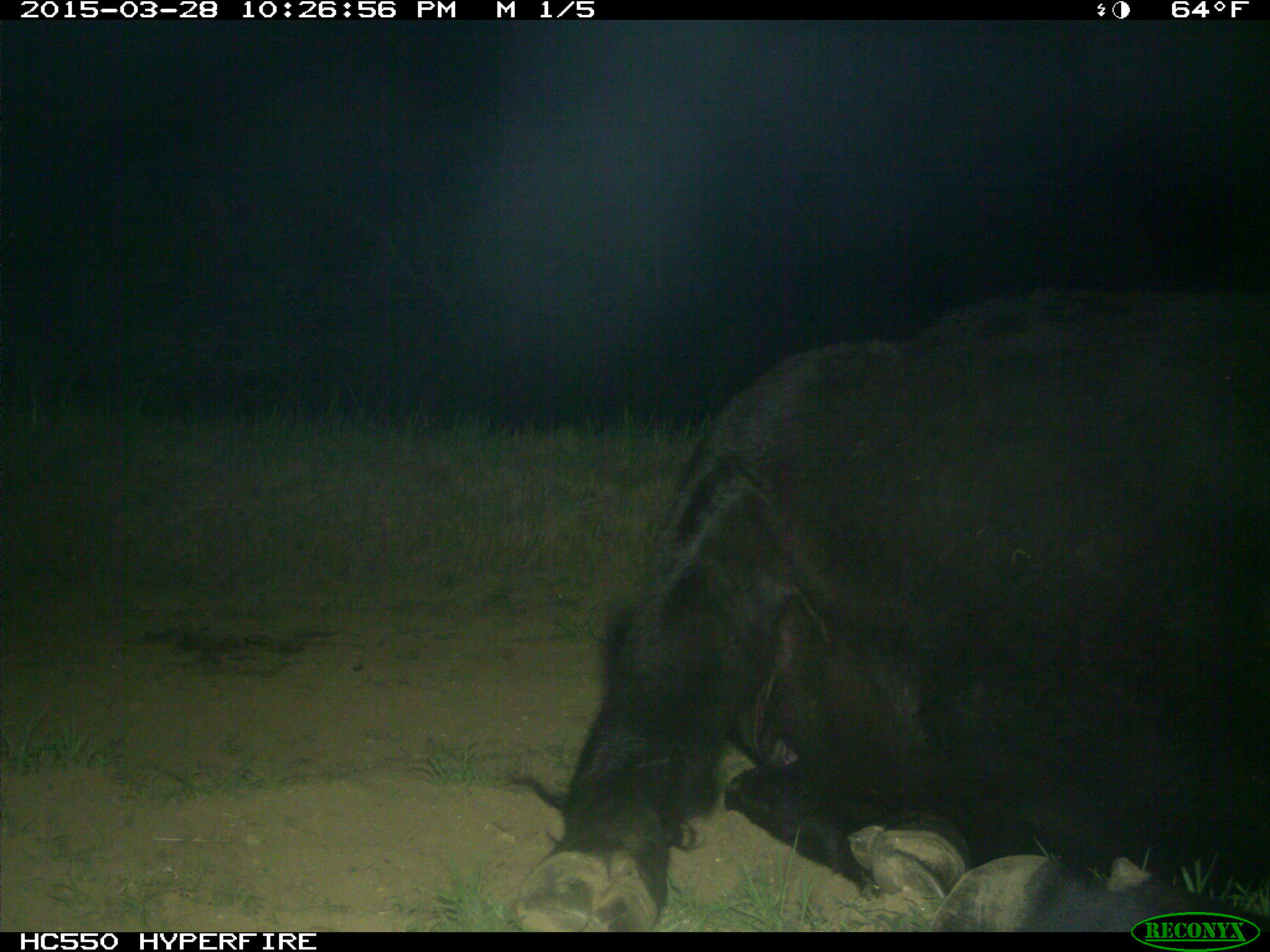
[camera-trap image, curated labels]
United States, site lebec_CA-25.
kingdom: Animalia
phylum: Chordata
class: Mammalia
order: Artiodactyla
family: Bovidae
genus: Bos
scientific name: Bos taurus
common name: domestic cow